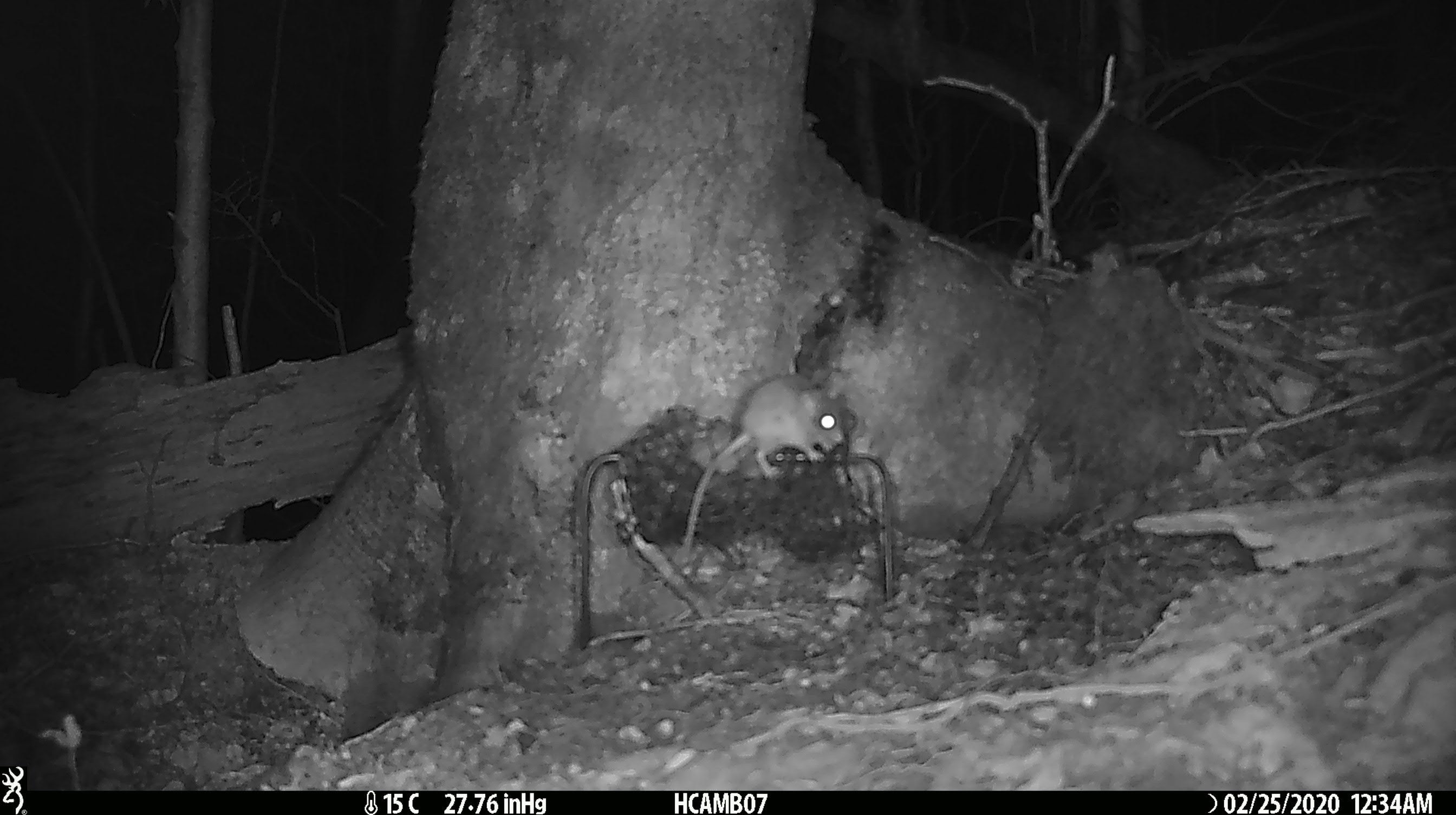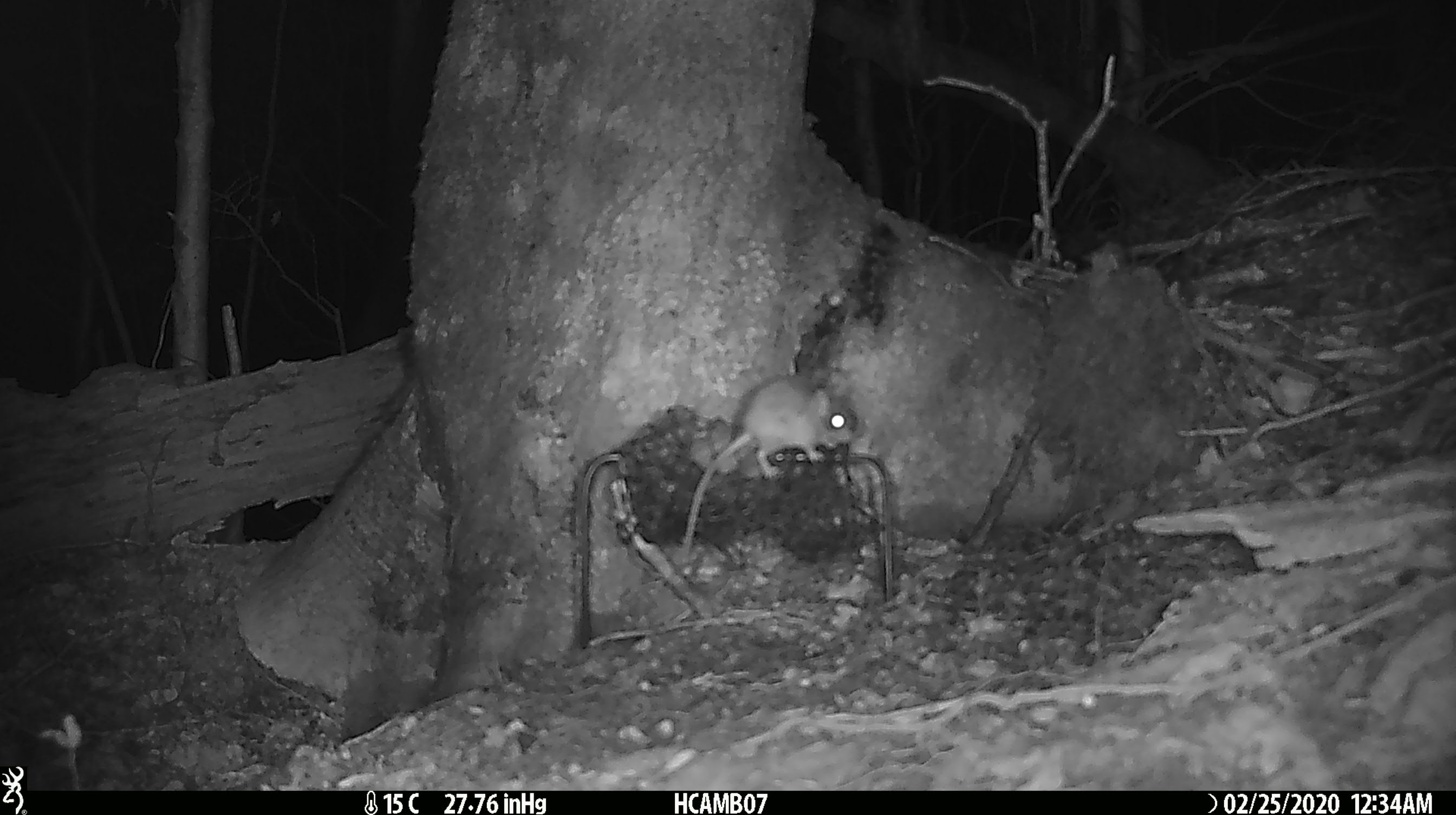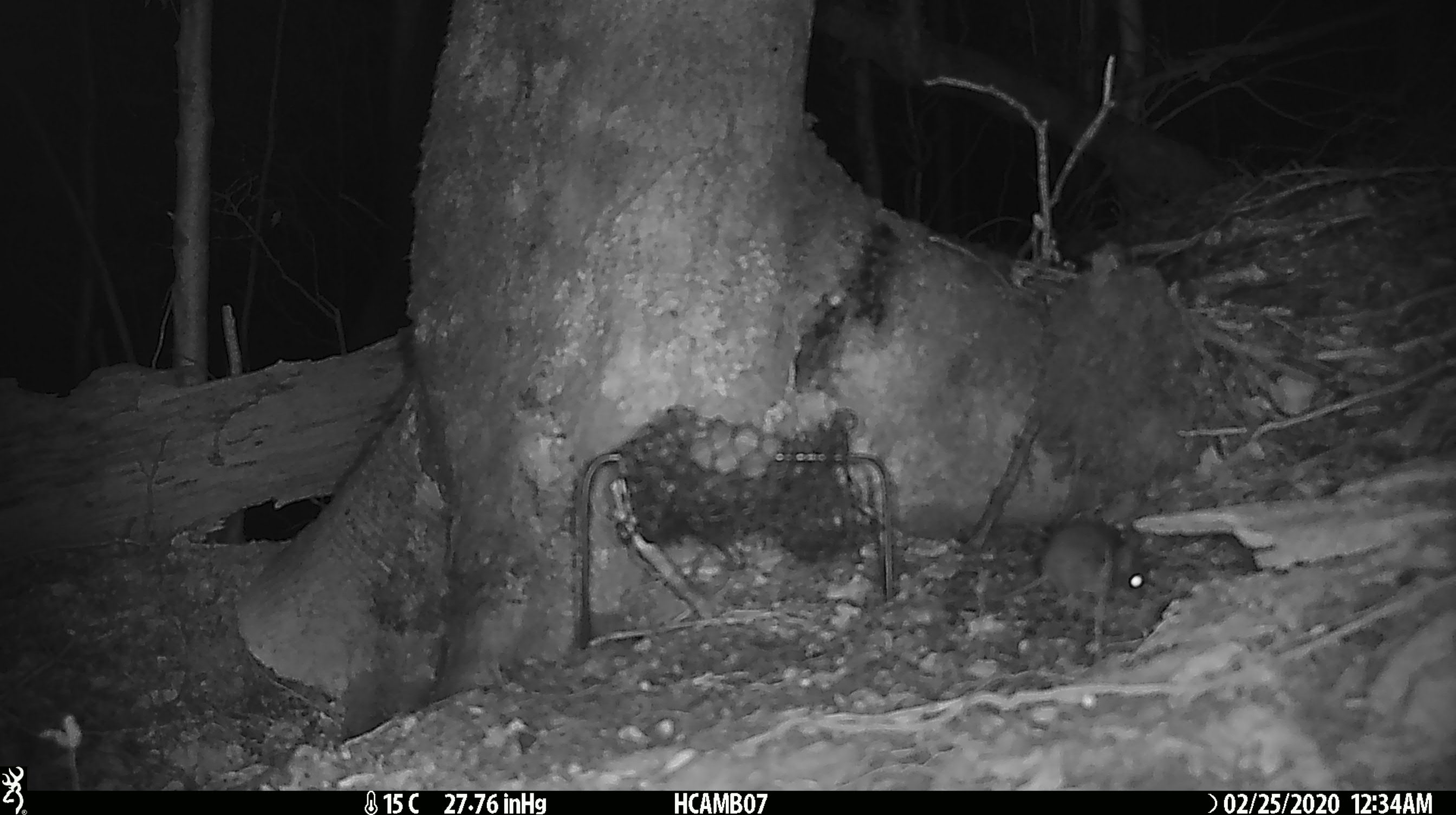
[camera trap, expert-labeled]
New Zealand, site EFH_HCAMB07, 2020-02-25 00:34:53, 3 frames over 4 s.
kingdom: Animalia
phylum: Chordata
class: Mammalia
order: Rodentia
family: Muridae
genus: Mus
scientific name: Mus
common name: mouse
Mouse (Mus).